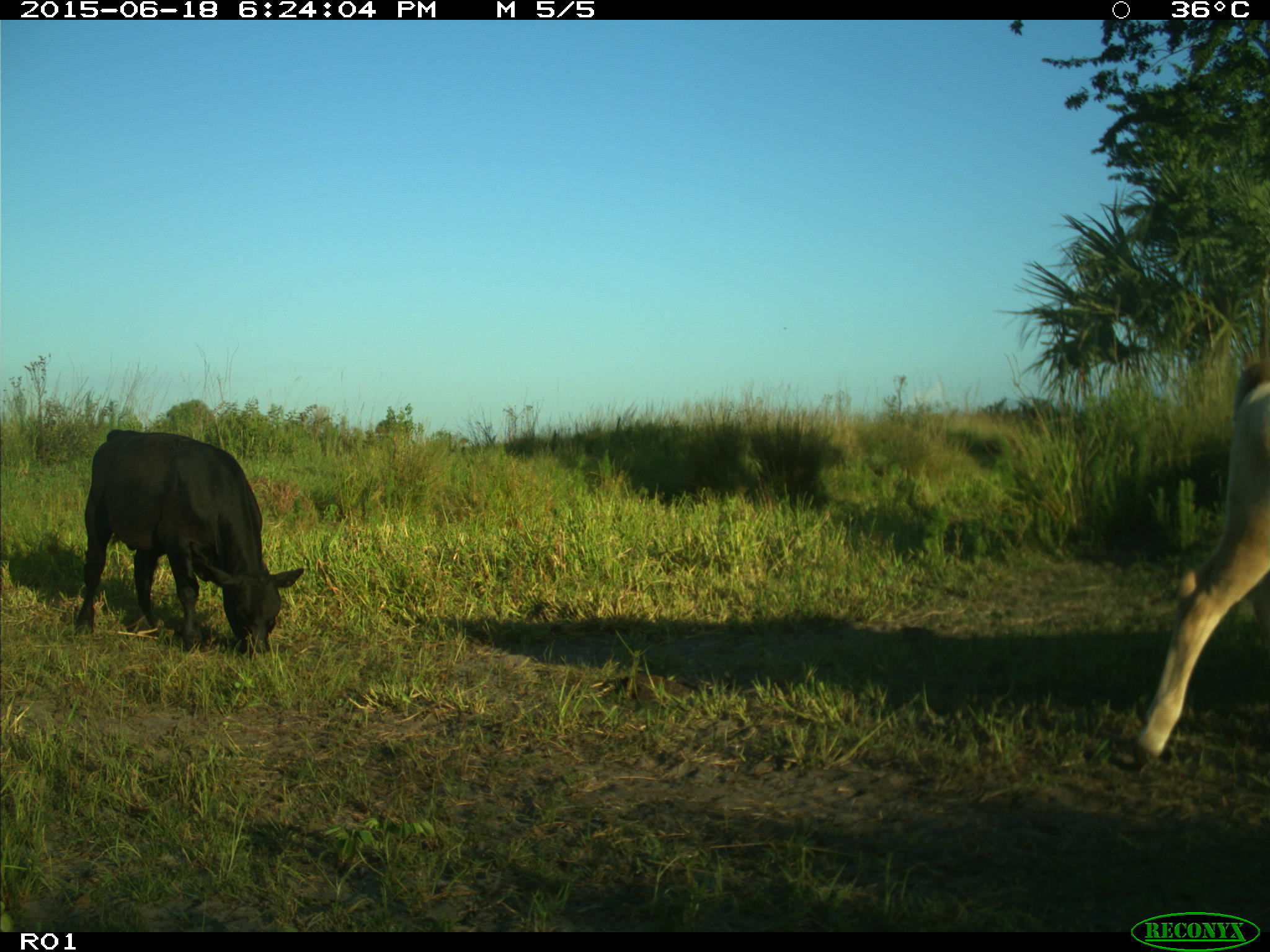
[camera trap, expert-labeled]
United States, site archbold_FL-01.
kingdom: Animalia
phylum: Chordata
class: Mammalia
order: Artiodactyla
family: Bovidae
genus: Bos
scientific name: Bos taurus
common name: domestic cow